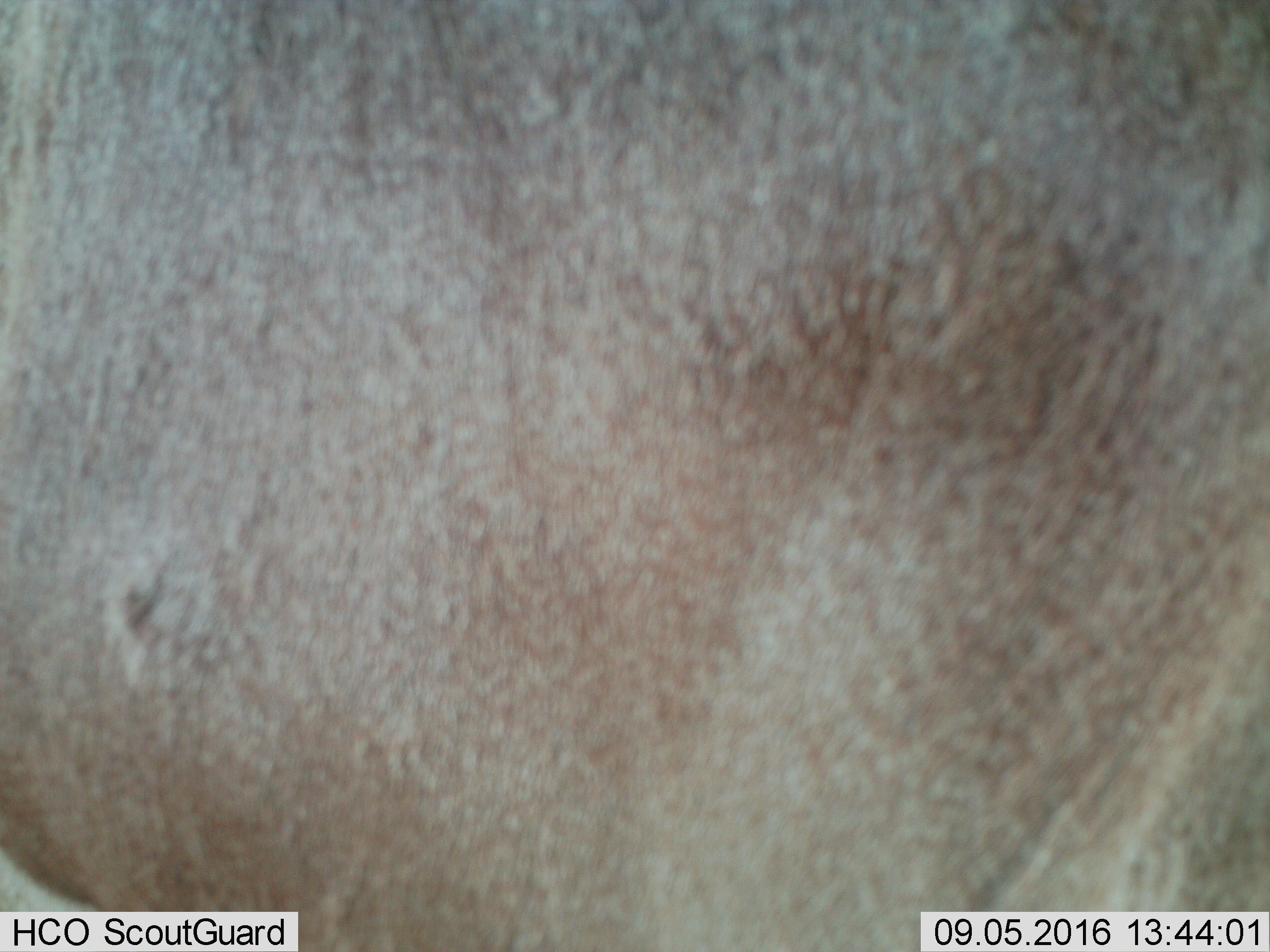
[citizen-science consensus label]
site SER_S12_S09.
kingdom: Animalia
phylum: Chordata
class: Mammalia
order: Artiodactyla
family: Bovidae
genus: Connochaetes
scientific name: Connochaetes taurinus taurinus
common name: blue wildebeest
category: wildebeestblue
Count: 1.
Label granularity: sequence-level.